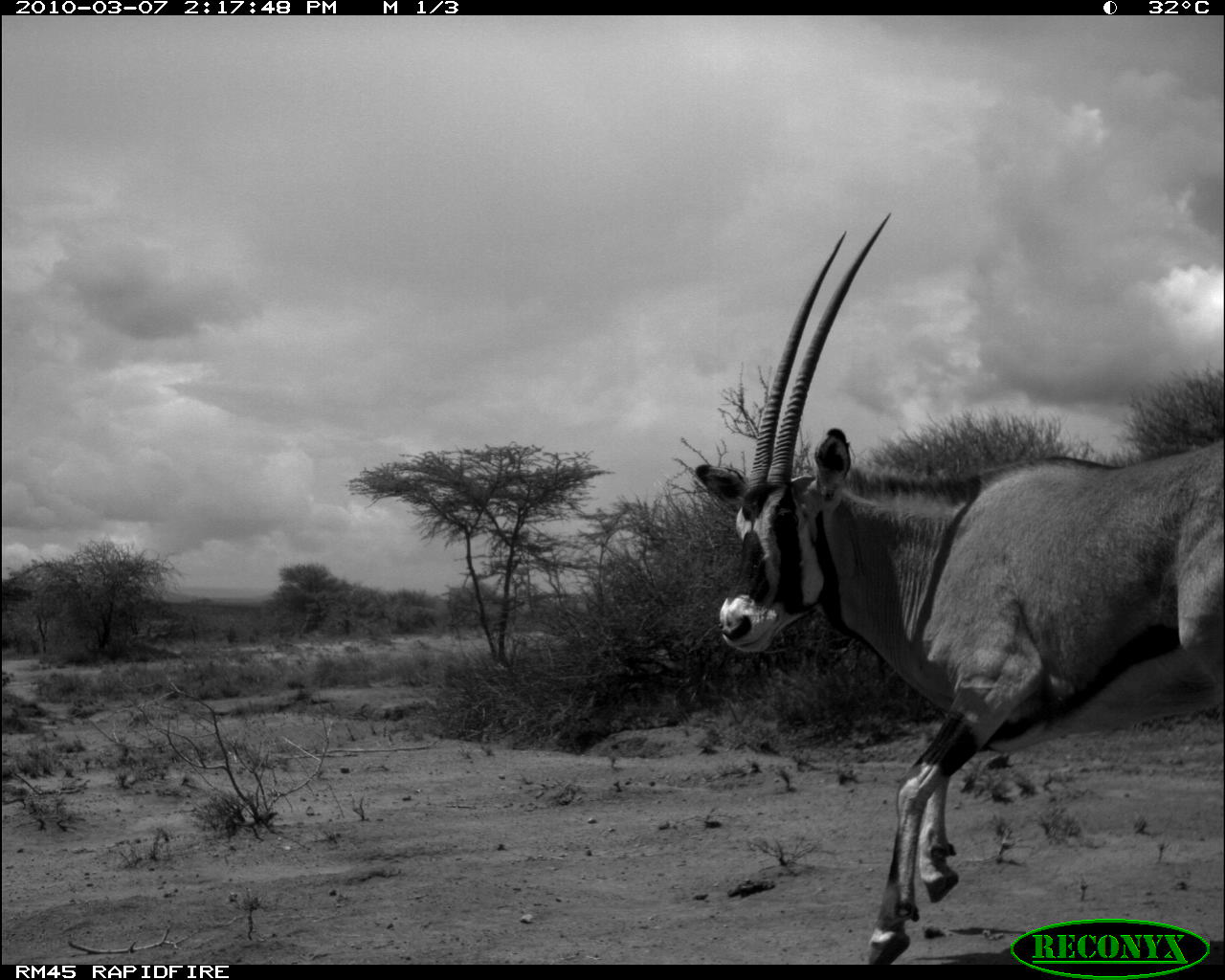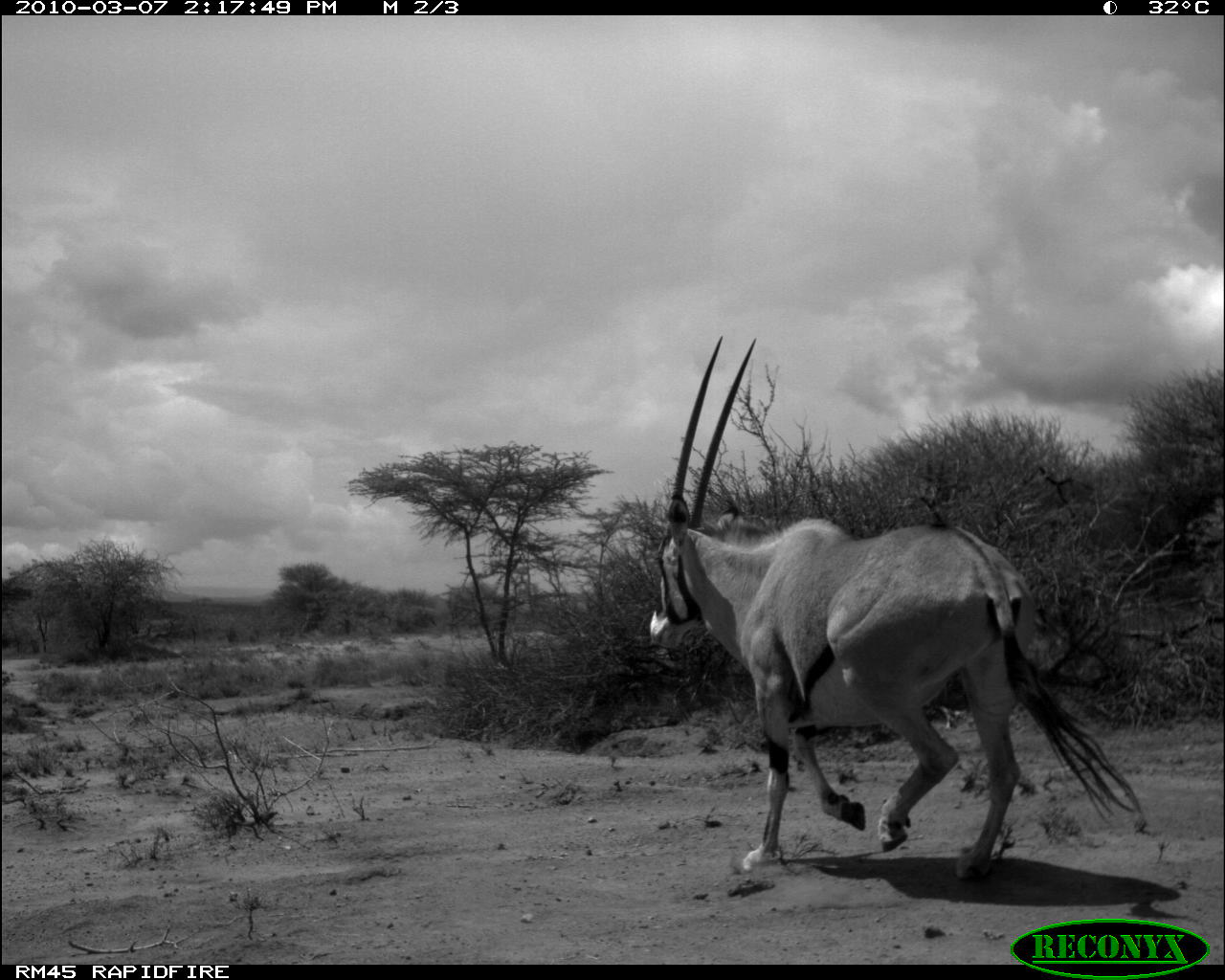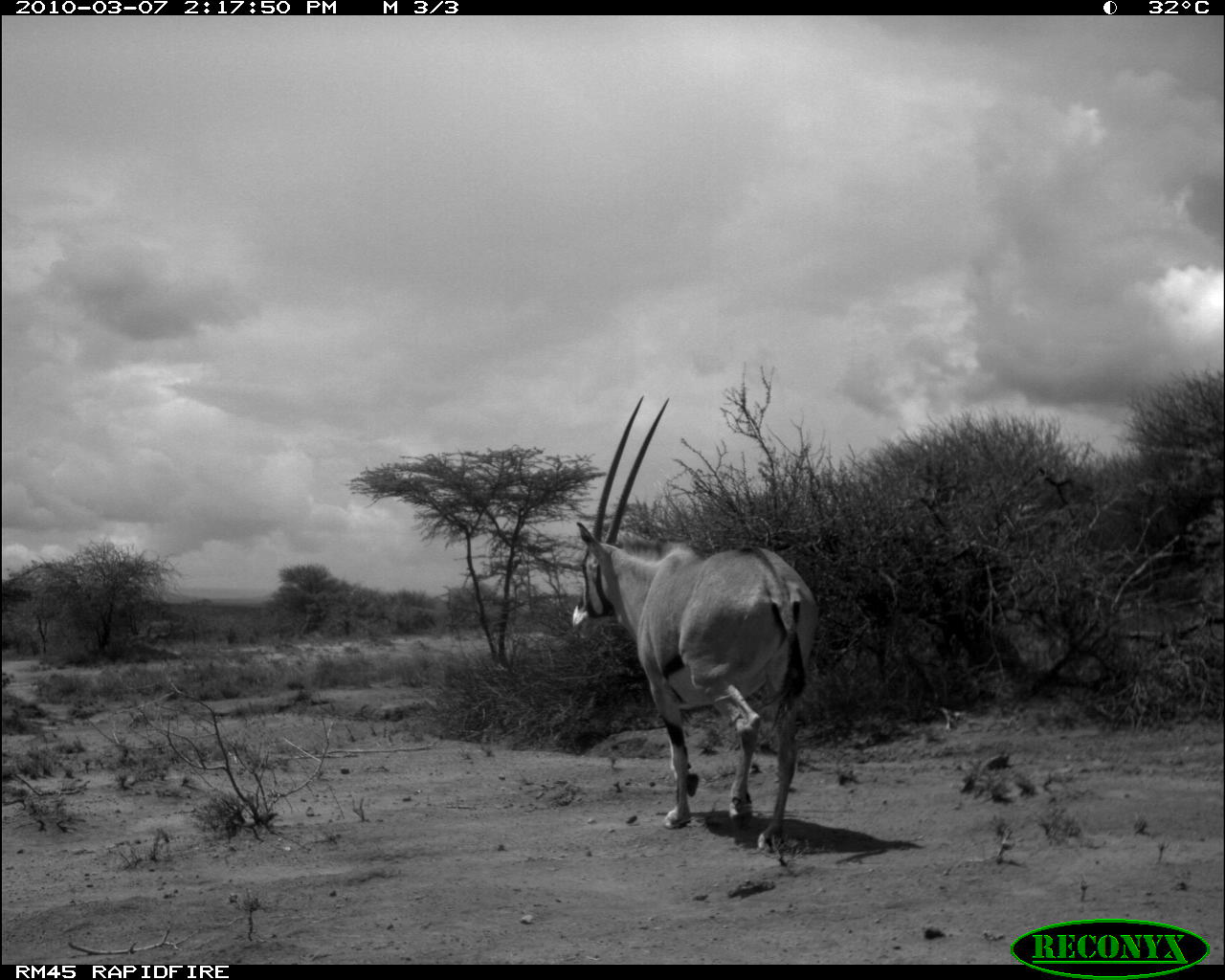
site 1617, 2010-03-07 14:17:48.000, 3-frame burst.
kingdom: Animalia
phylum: Chordata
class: Mammalia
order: Artiodactyla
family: Bovidae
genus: Oryx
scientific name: Oryx beisa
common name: east african oryx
Oryx beisa (east african oryx), count 1.